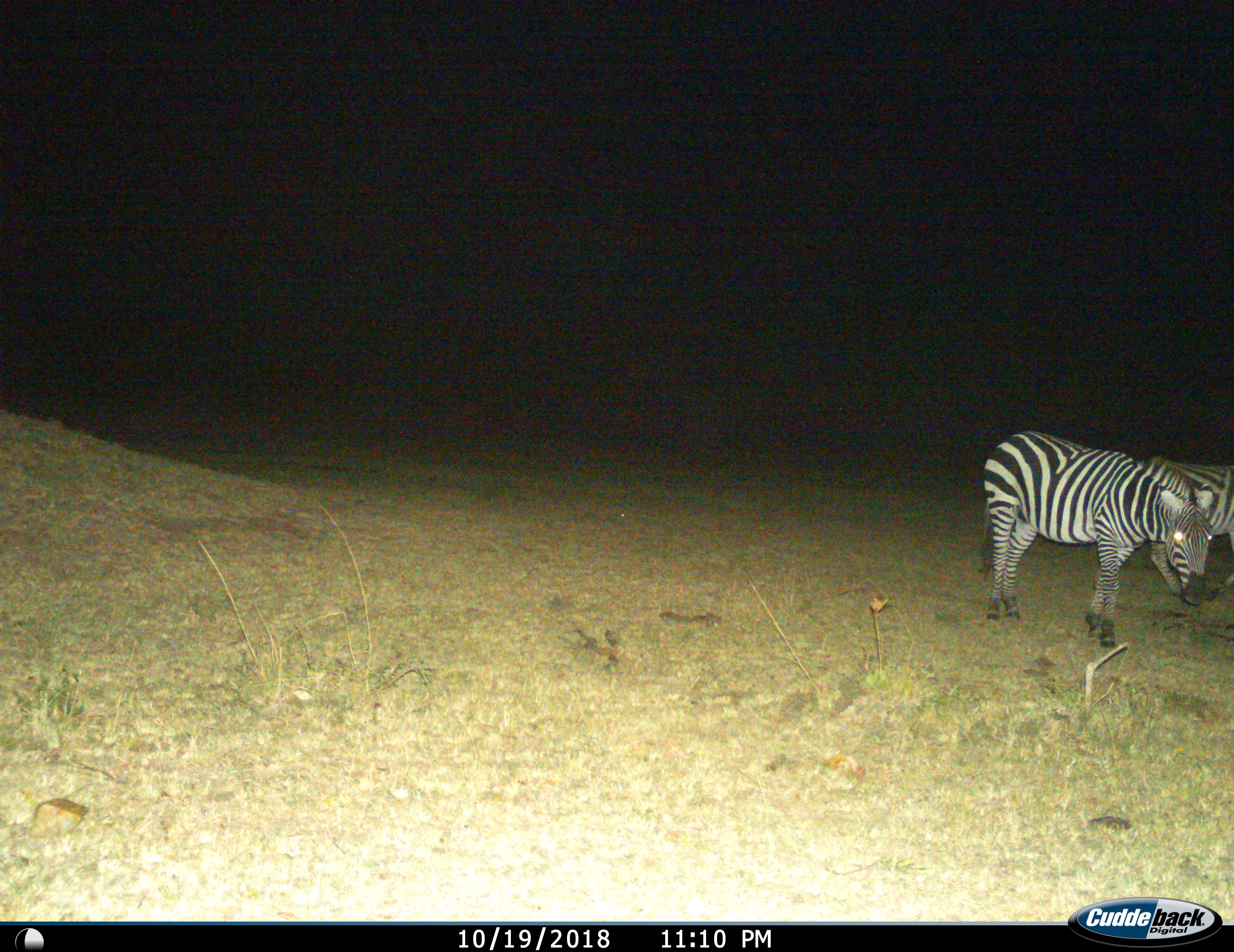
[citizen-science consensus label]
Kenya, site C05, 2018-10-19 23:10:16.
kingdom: Animalia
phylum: Chordata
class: Mammalia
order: Perissodactyla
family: Equidae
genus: Equus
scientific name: Equus quagga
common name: plains zebra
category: zebra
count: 2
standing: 100%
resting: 0%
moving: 30%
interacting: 0%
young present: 0%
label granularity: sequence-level